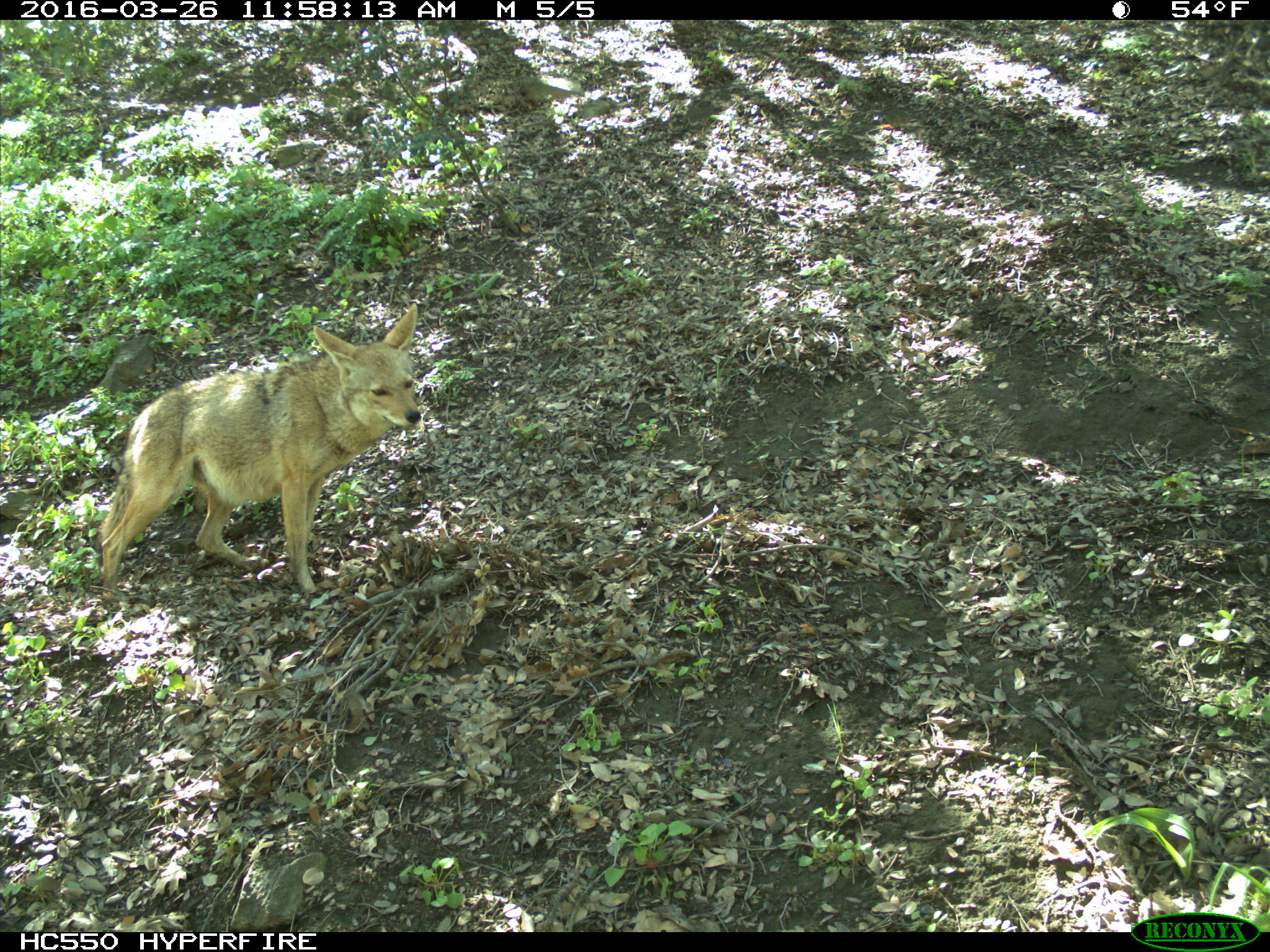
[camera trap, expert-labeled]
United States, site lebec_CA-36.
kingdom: Animalia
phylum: Chordata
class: Mammalia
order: Carnivora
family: Canidae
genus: Canis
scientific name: Canis latrans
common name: coyote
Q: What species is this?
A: Canis latrans (coyote).